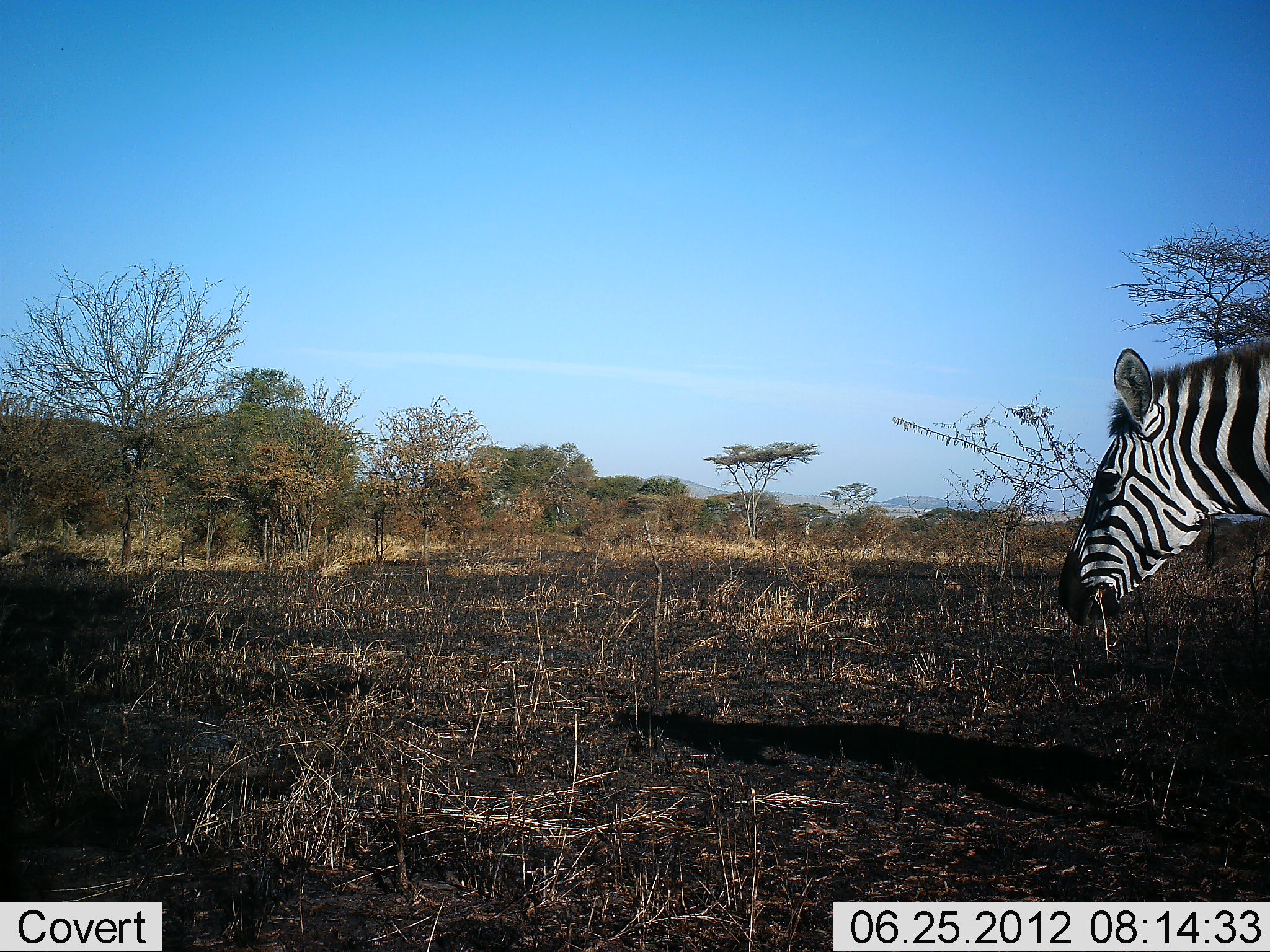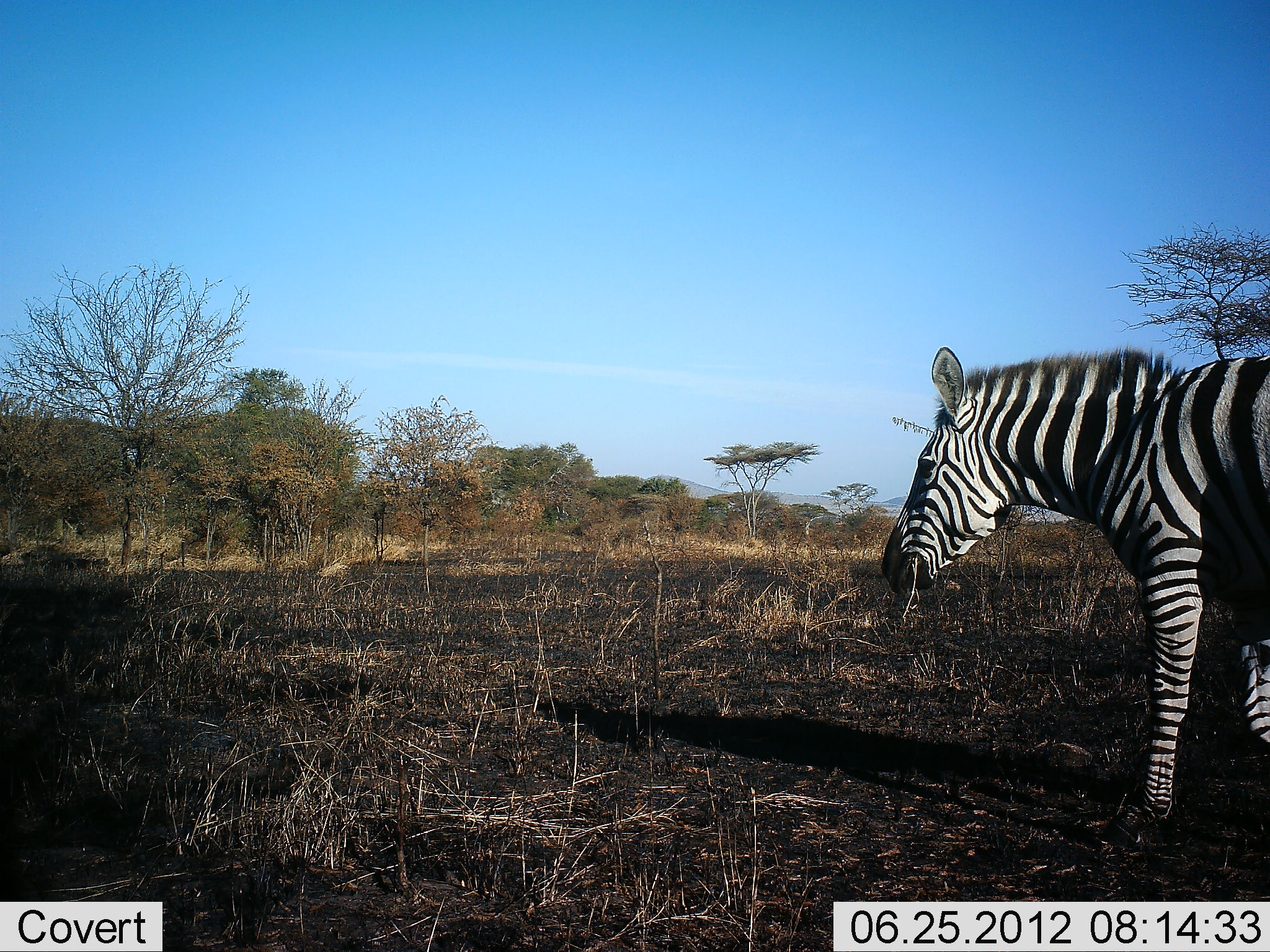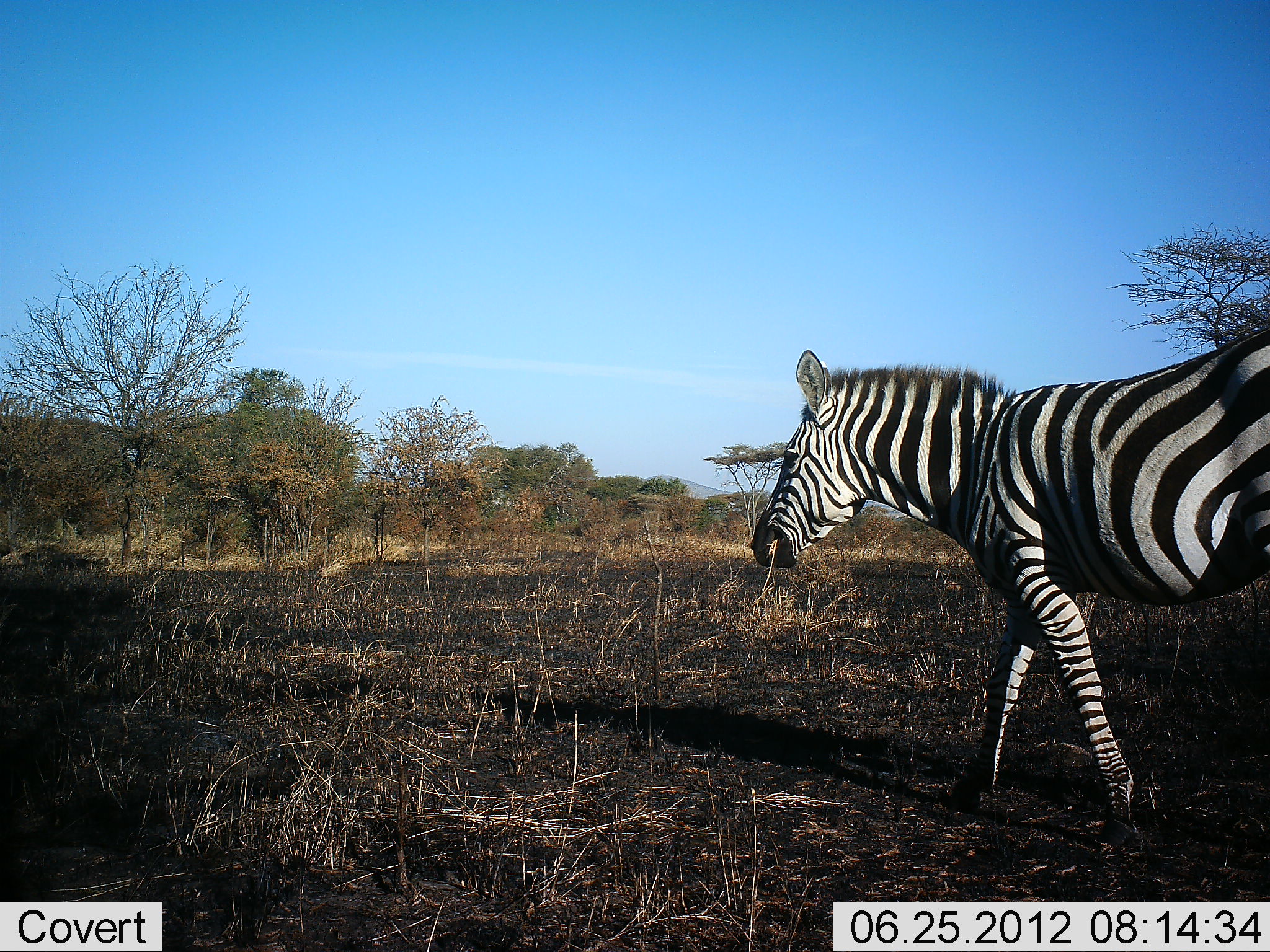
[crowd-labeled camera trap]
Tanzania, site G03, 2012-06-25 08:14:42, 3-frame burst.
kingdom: Animalia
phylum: Chordata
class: Mammalia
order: Perissodactyla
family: Equidae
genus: Equus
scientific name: Equus quagga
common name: plains zebra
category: zebra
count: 1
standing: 0%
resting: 0%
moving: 100%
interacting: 0%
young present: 0%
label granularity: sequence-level